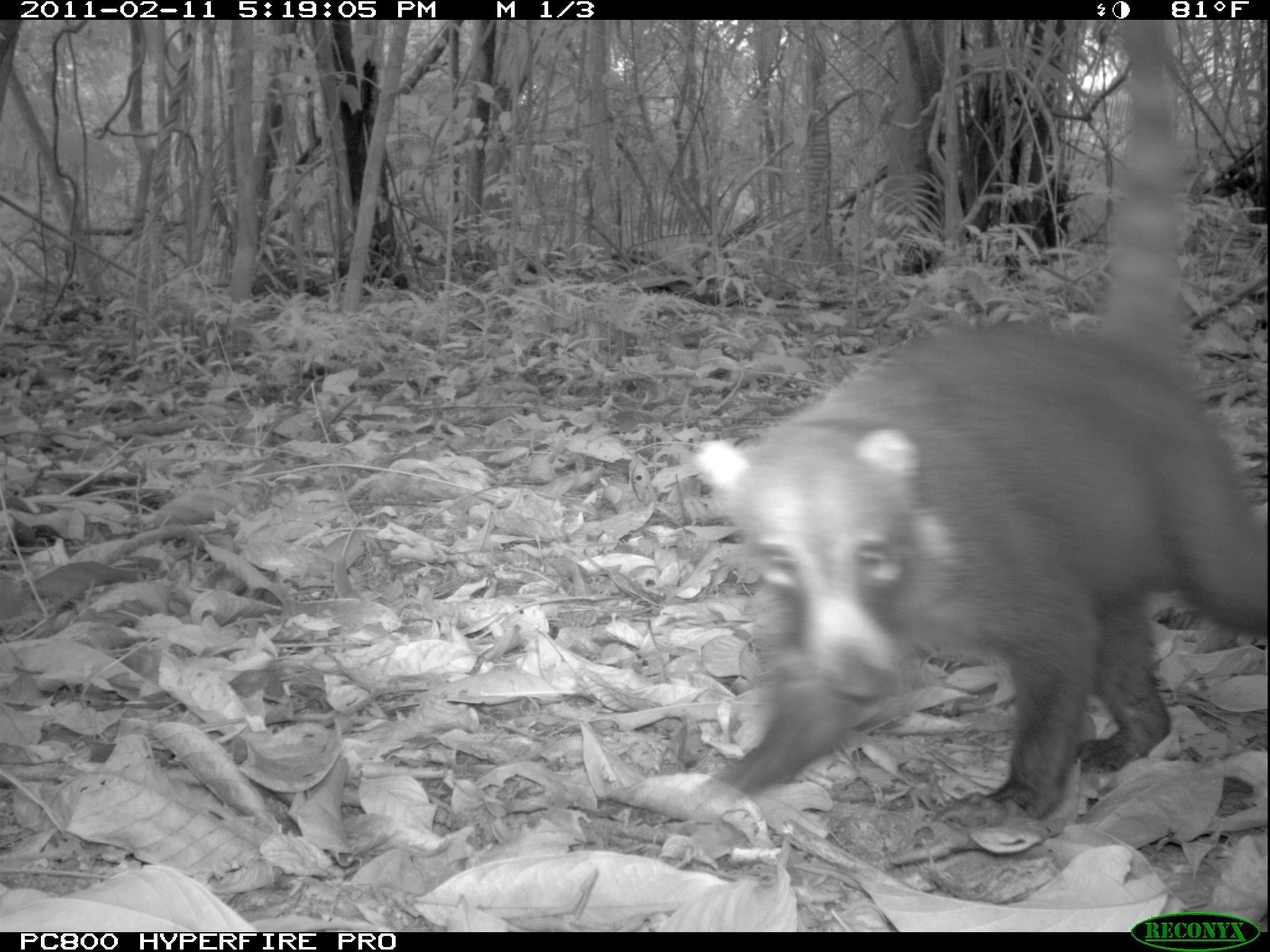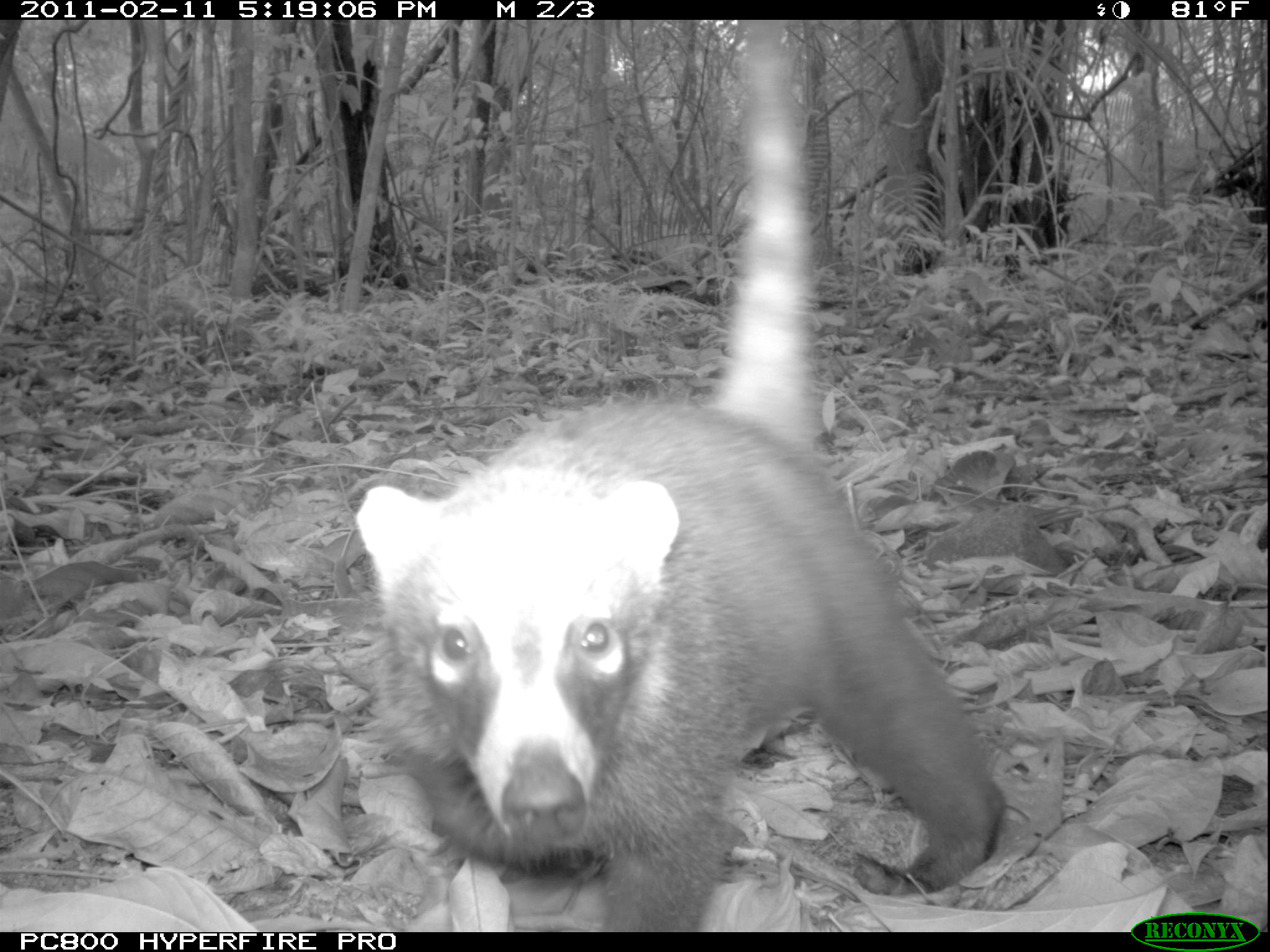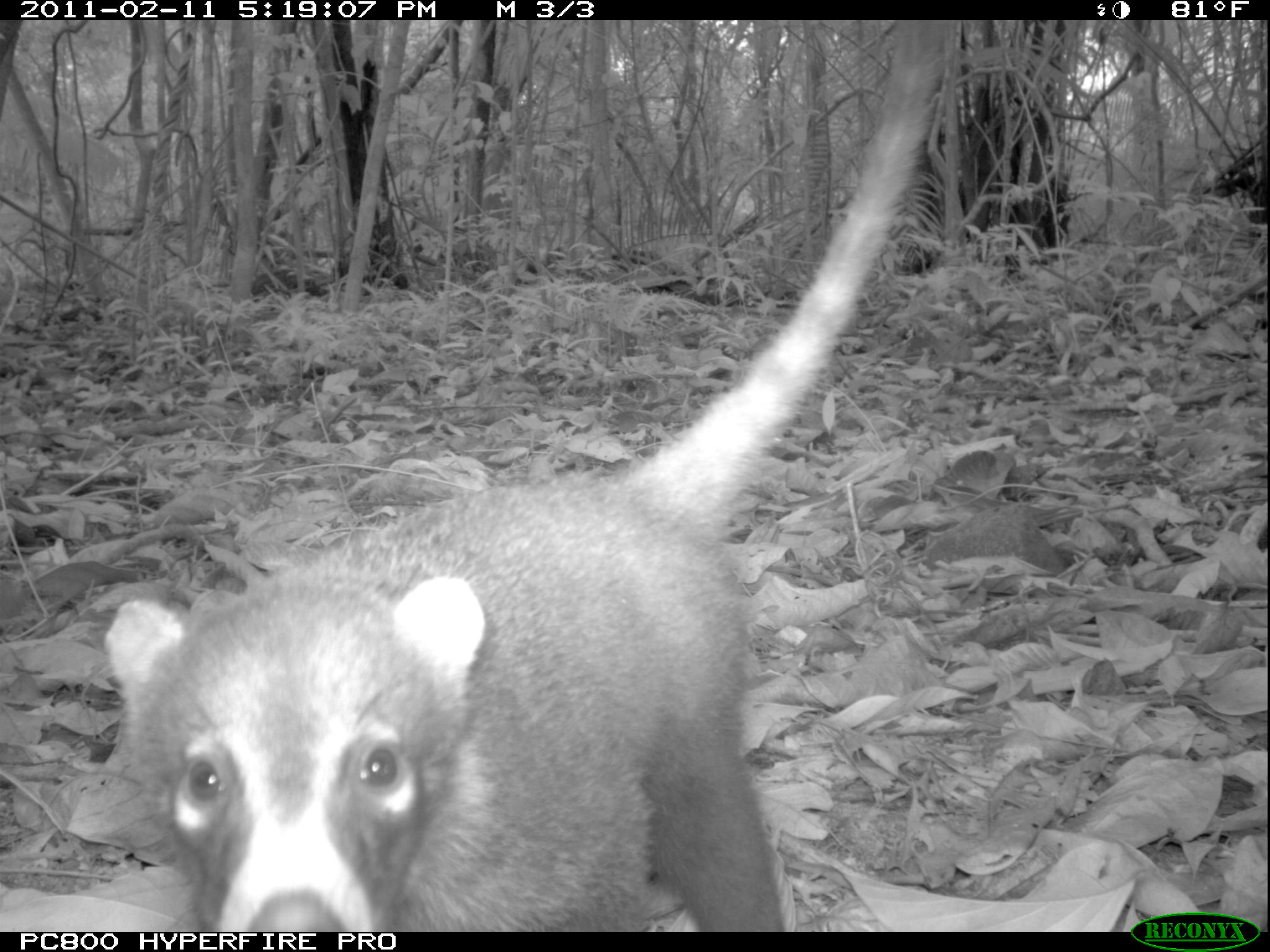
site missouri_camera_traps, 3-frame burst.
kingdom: Animalia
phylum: Chordata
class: Mammalia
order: Carnivora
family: Procyonidae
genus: Nasua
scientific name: Nasua narica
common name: white-nosed coati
White-nosed coati (Nasua narica). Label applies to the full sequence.